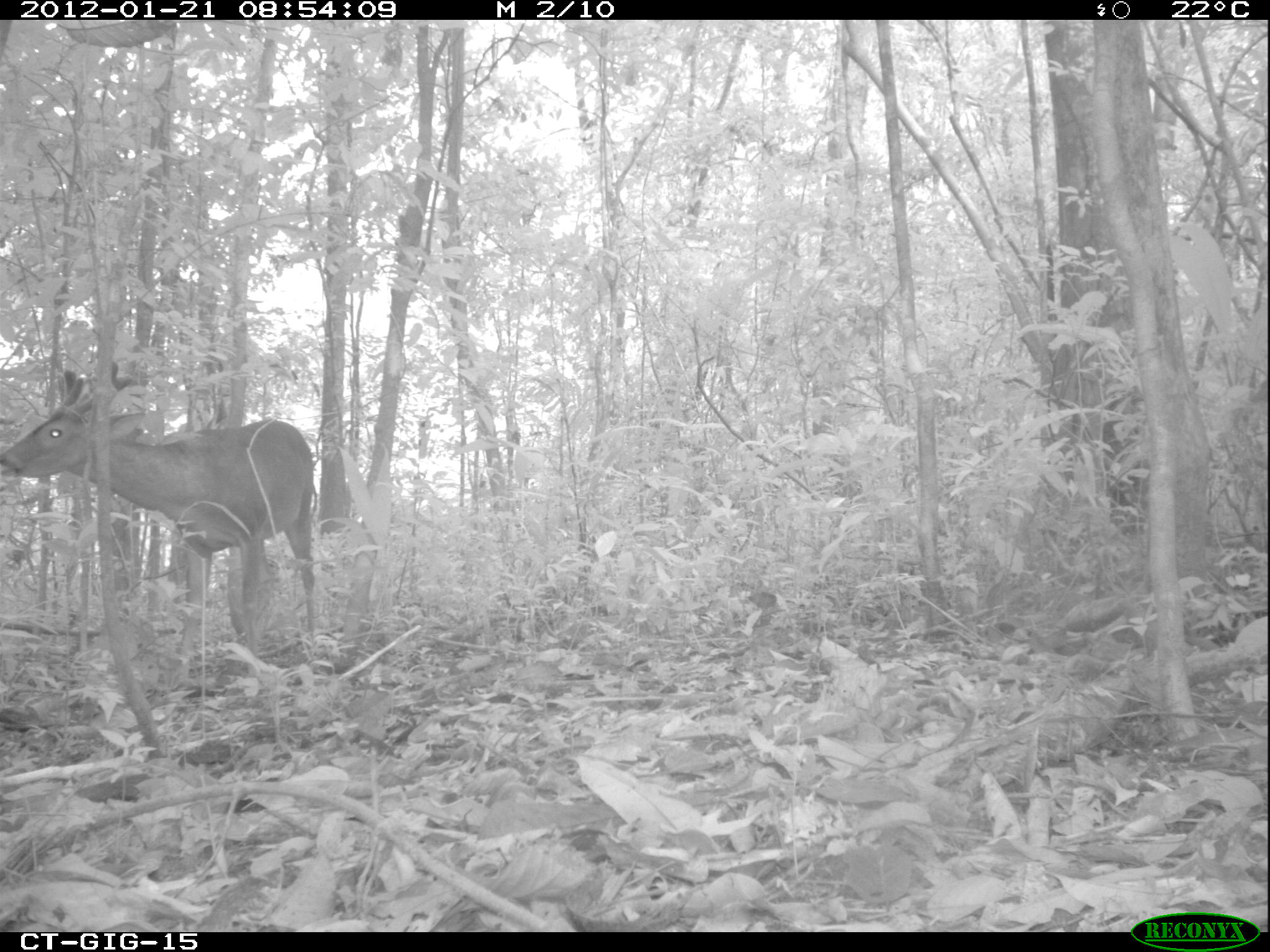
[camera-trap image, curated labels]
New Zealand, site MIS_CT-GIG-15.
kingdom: Animalia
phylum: Chordata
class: Mammalia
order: Artiodactyla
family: Cervidae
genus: Odocoileus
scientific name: Odocoileus virginianus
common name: white-tailed deer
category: white tailed deer